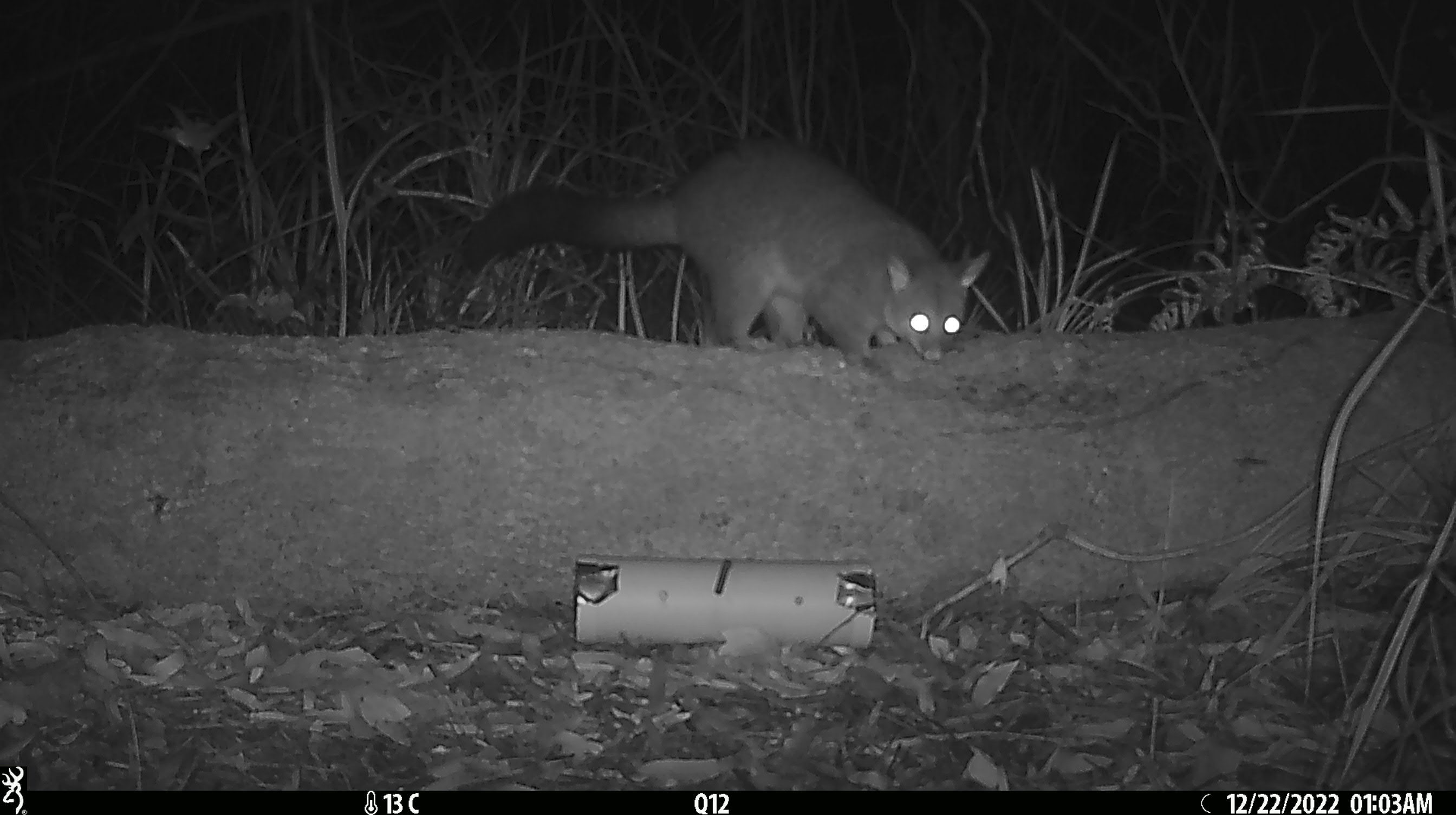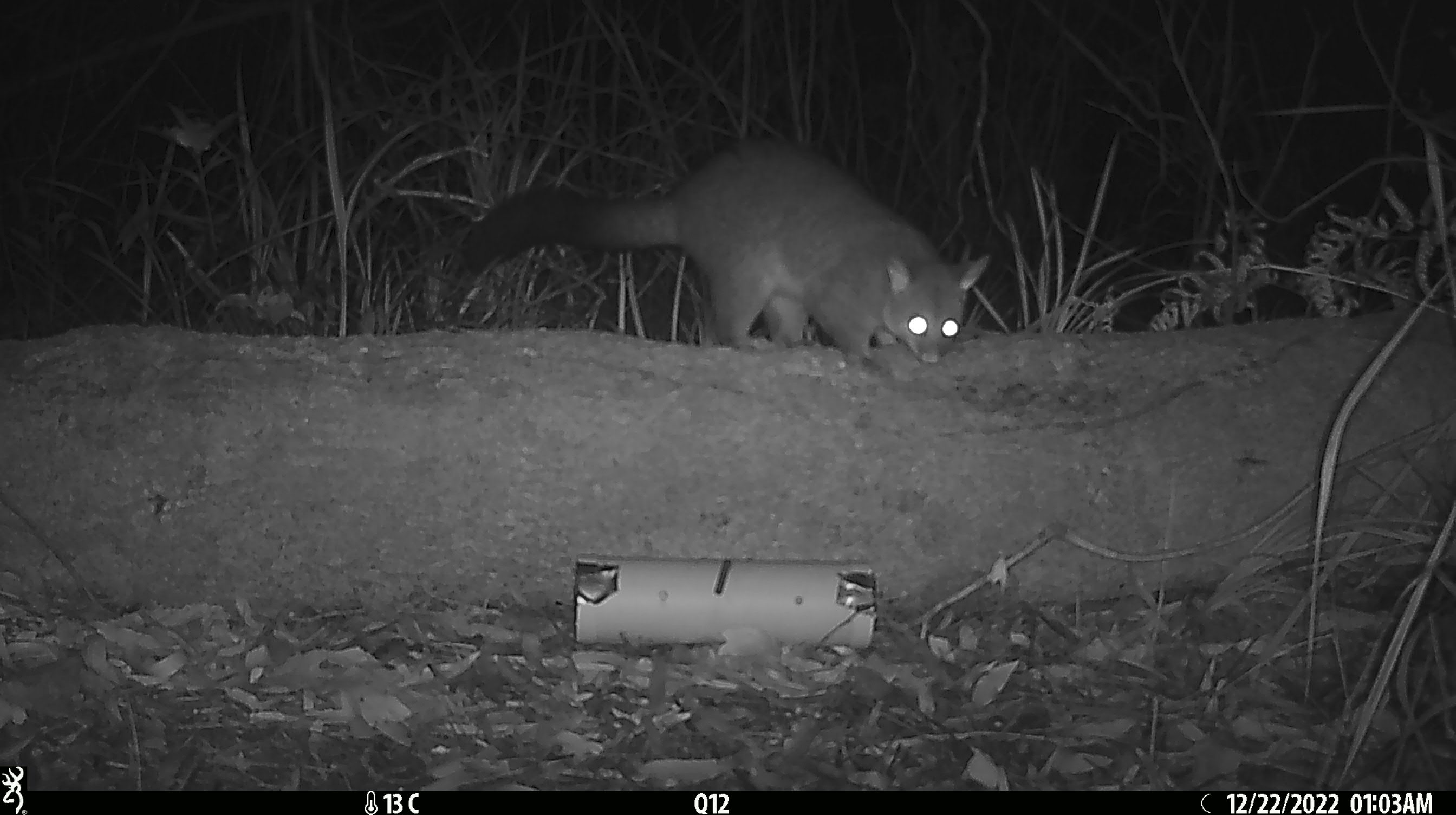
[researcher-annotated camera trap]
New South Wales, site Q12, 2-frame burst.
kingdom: Animalia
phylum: Chordata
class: Mammalia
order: Diprotodontia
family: Phalangeridae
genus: Trichosurus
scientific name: Trichosurus vulpecula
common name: common brushtail possum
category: possum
Possum (common brushtail possum) (Trichosurus vulpecula).